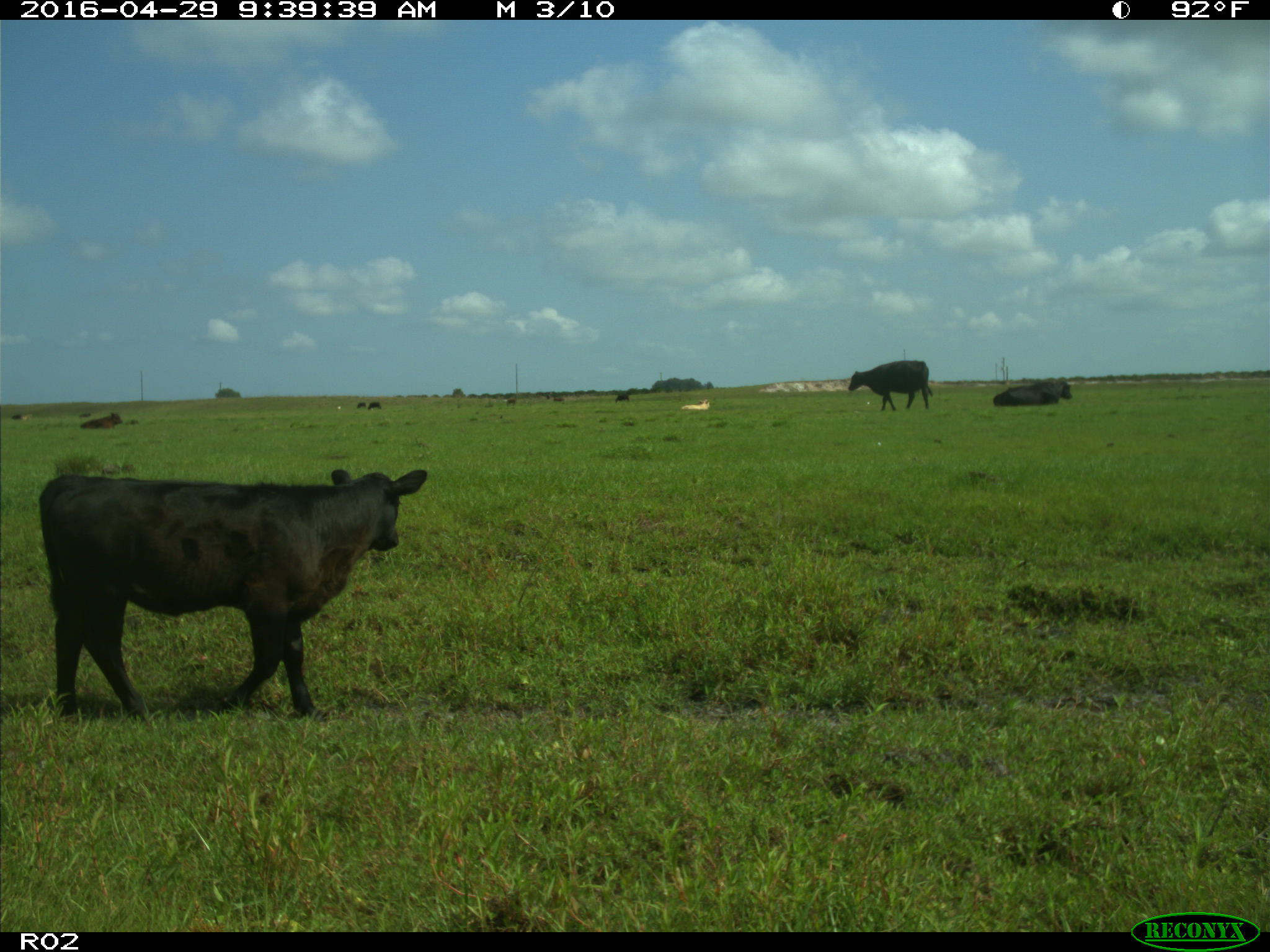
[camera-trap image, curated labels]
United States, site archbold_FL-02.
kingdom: Animalia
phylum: Chordata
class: Mammalia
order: Artiodactyla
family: Bovidae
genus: Bos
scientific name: Bos taurus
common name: domestic cow